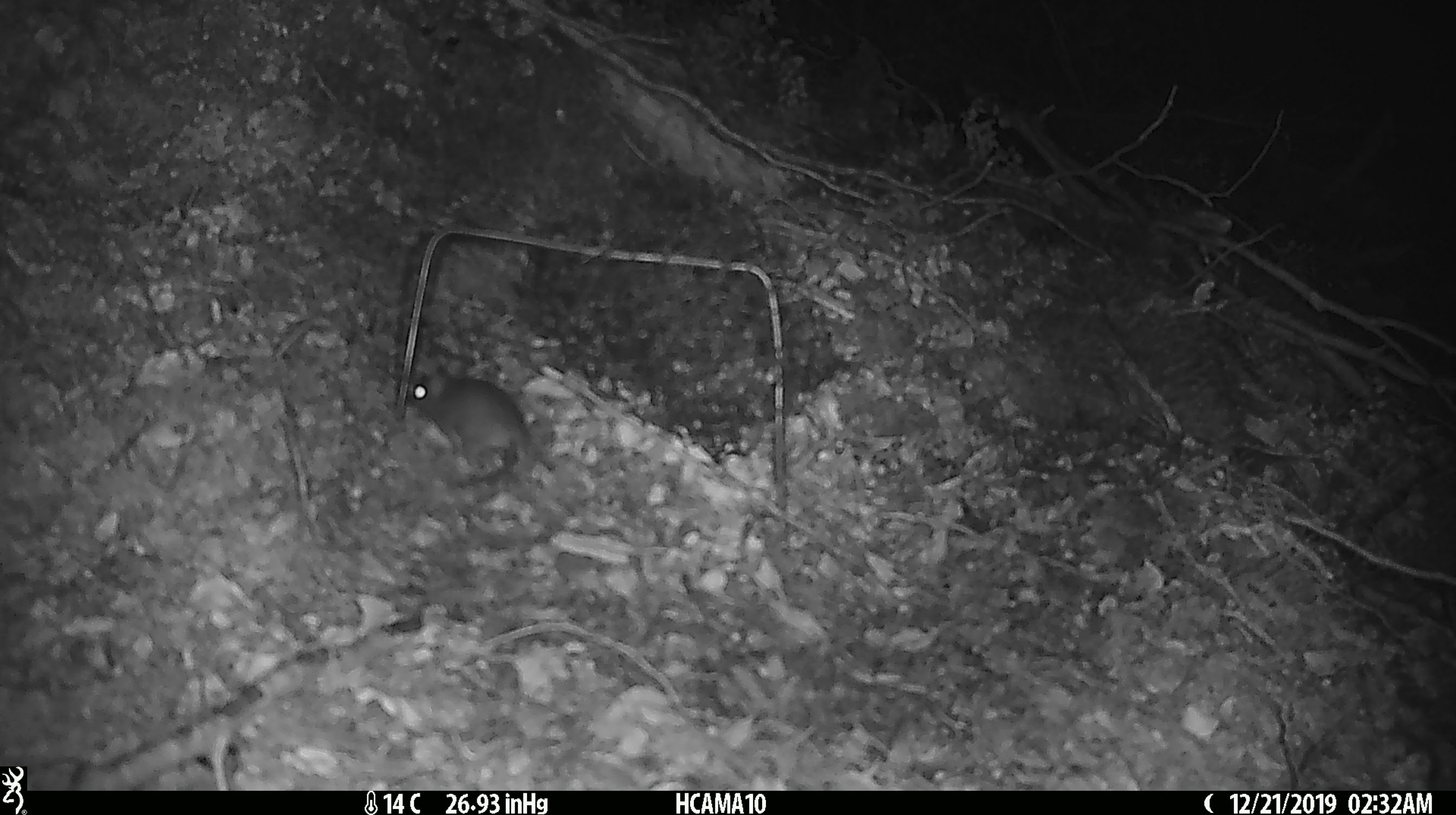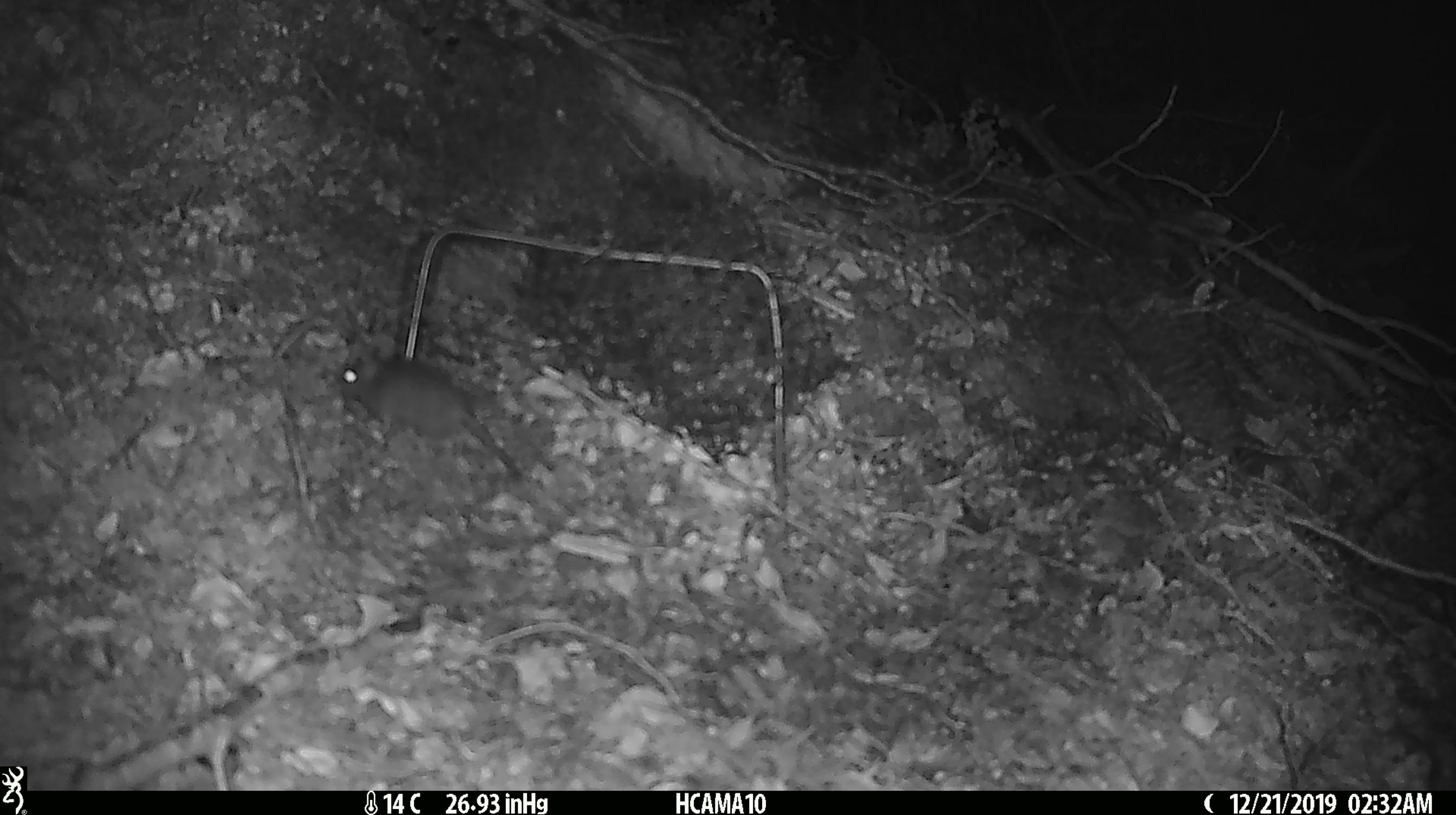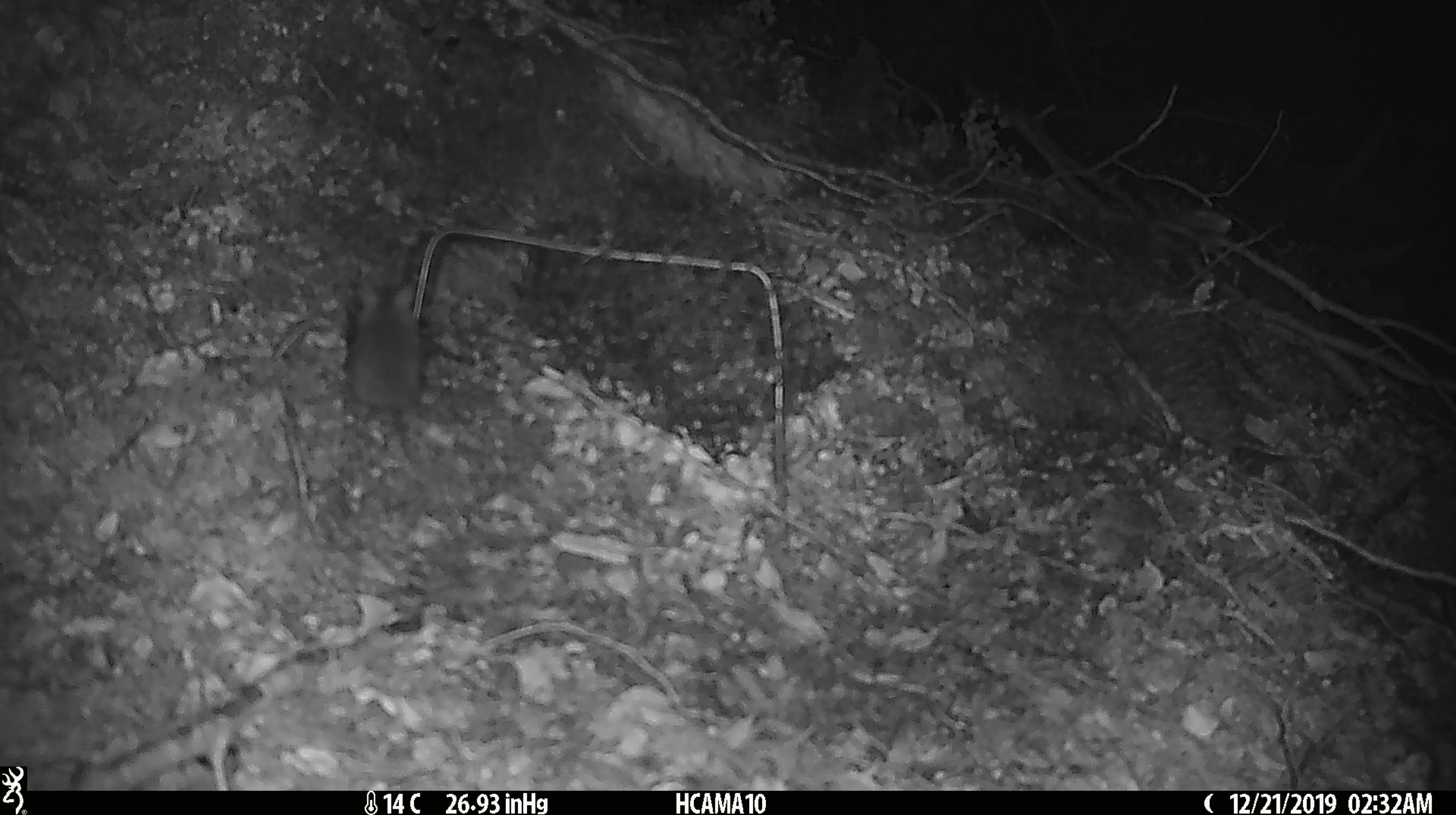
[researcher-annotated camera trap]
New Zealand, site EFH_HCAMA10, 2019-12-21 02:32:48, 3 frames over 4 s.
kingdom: Animalia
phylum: Chordata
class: Mammalia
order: Rodentia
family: Muridae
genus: Mus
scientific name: Mus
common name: mouse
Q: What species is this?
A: Mouse (Mus).